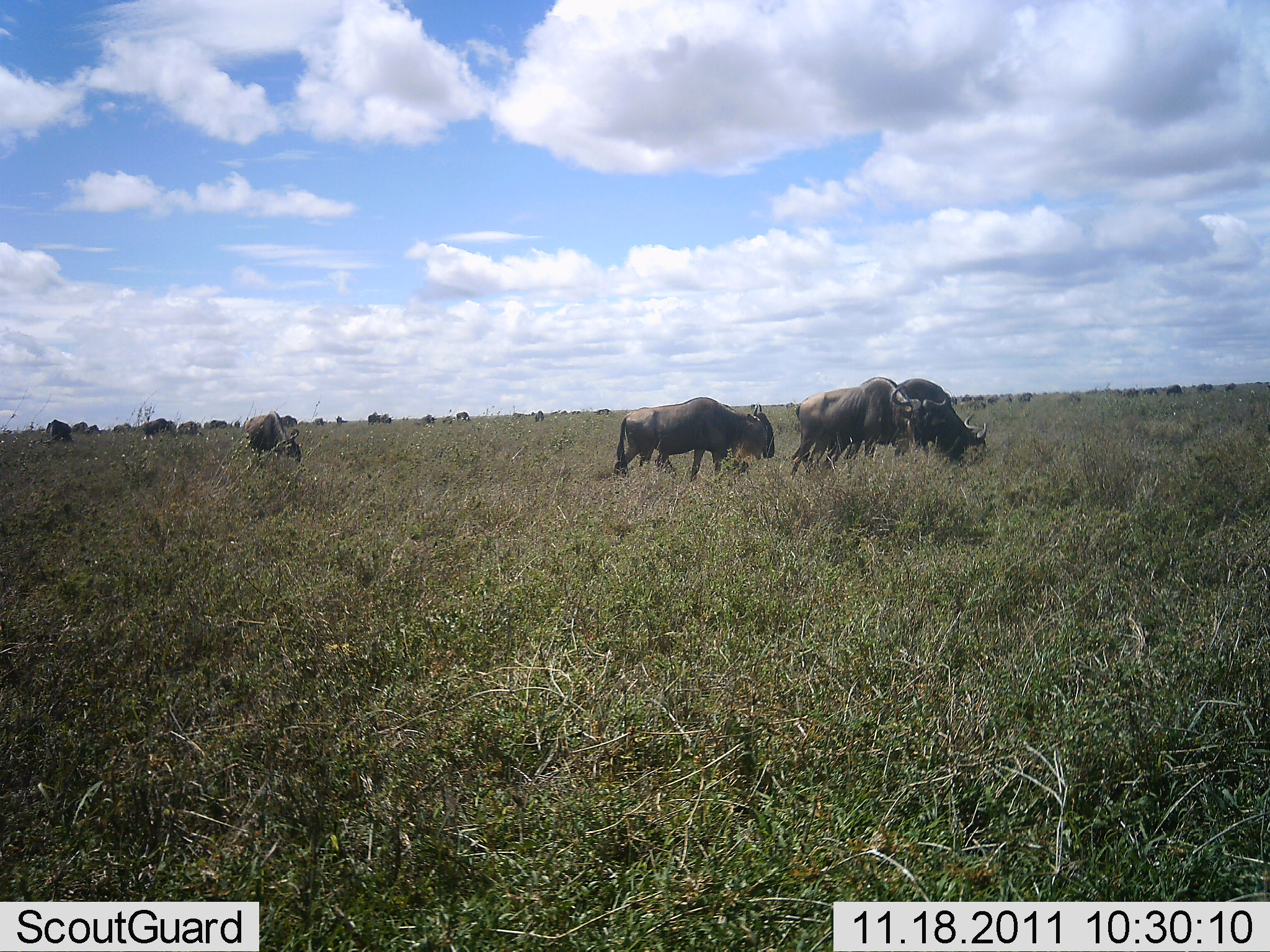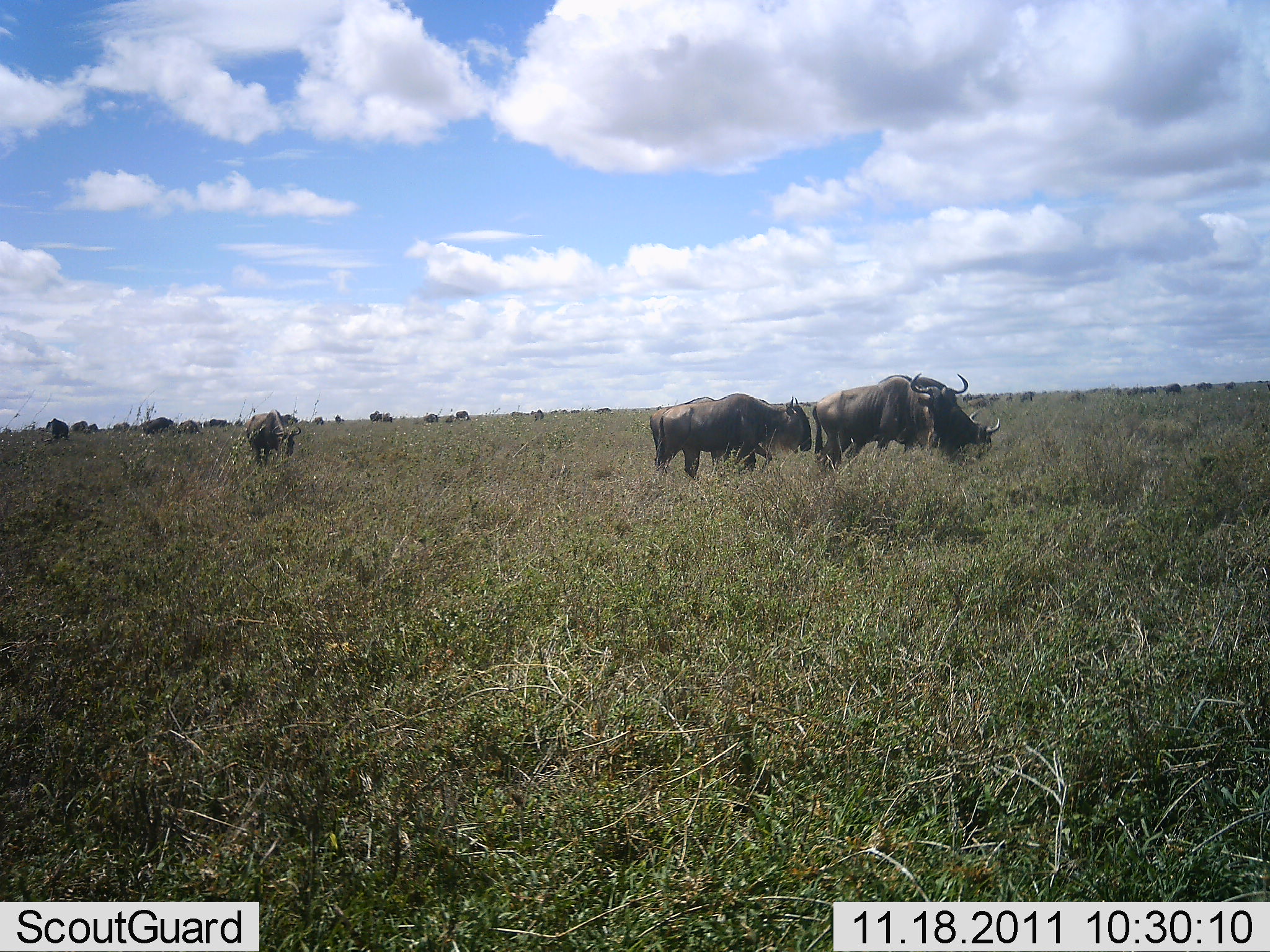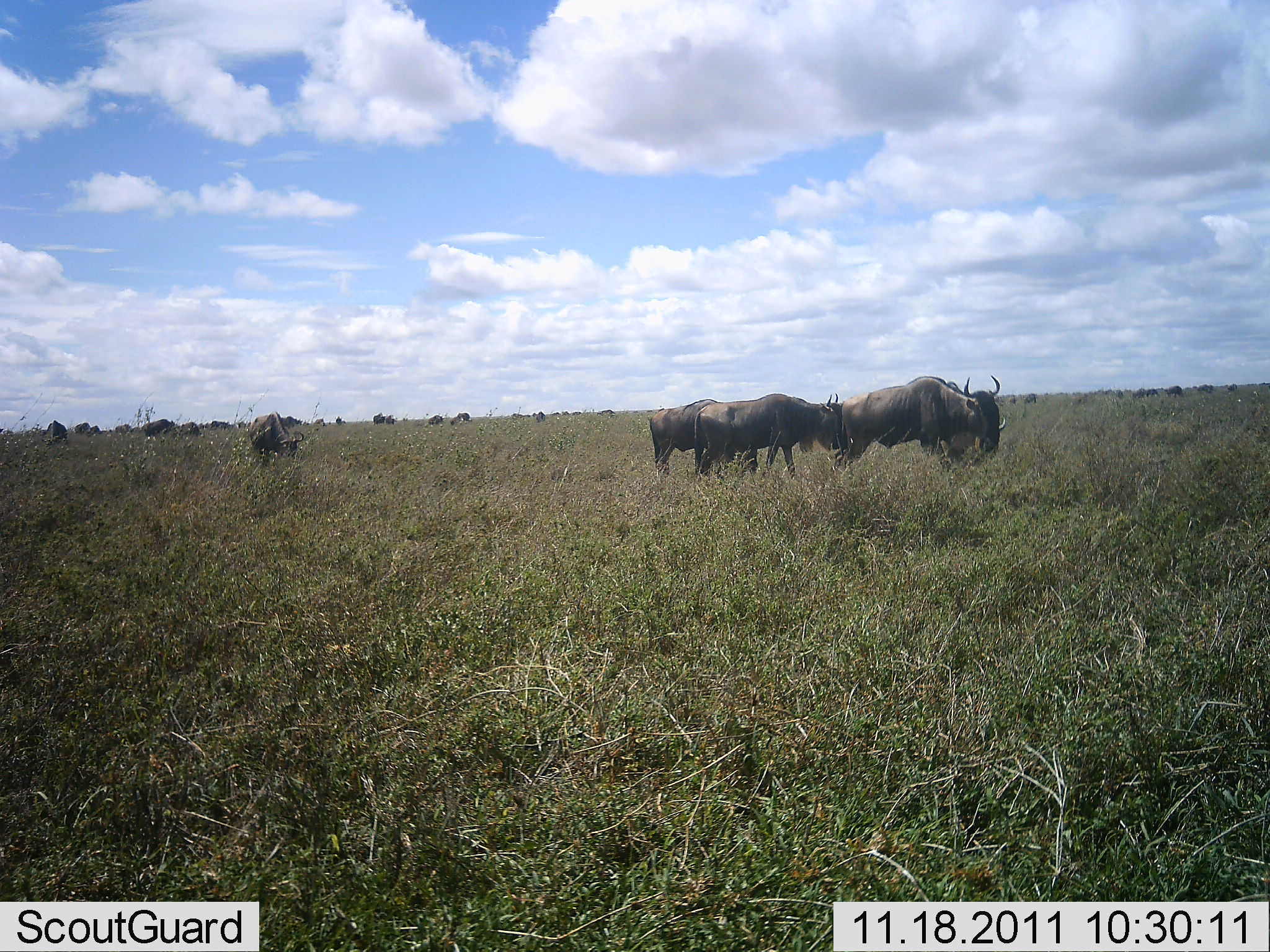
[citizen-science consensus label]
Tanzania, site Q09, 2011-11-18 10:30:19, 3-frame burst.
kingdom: Animalia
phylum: Chordata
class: Mammalia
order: Artiodactyla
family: Bovidae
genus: Connochaetes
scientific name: Connochaetes taurinus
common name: blue wildebeest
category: wildebeest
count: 11-50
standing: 27%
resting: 0%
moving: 67%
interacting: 0%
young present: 0%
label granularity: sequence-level